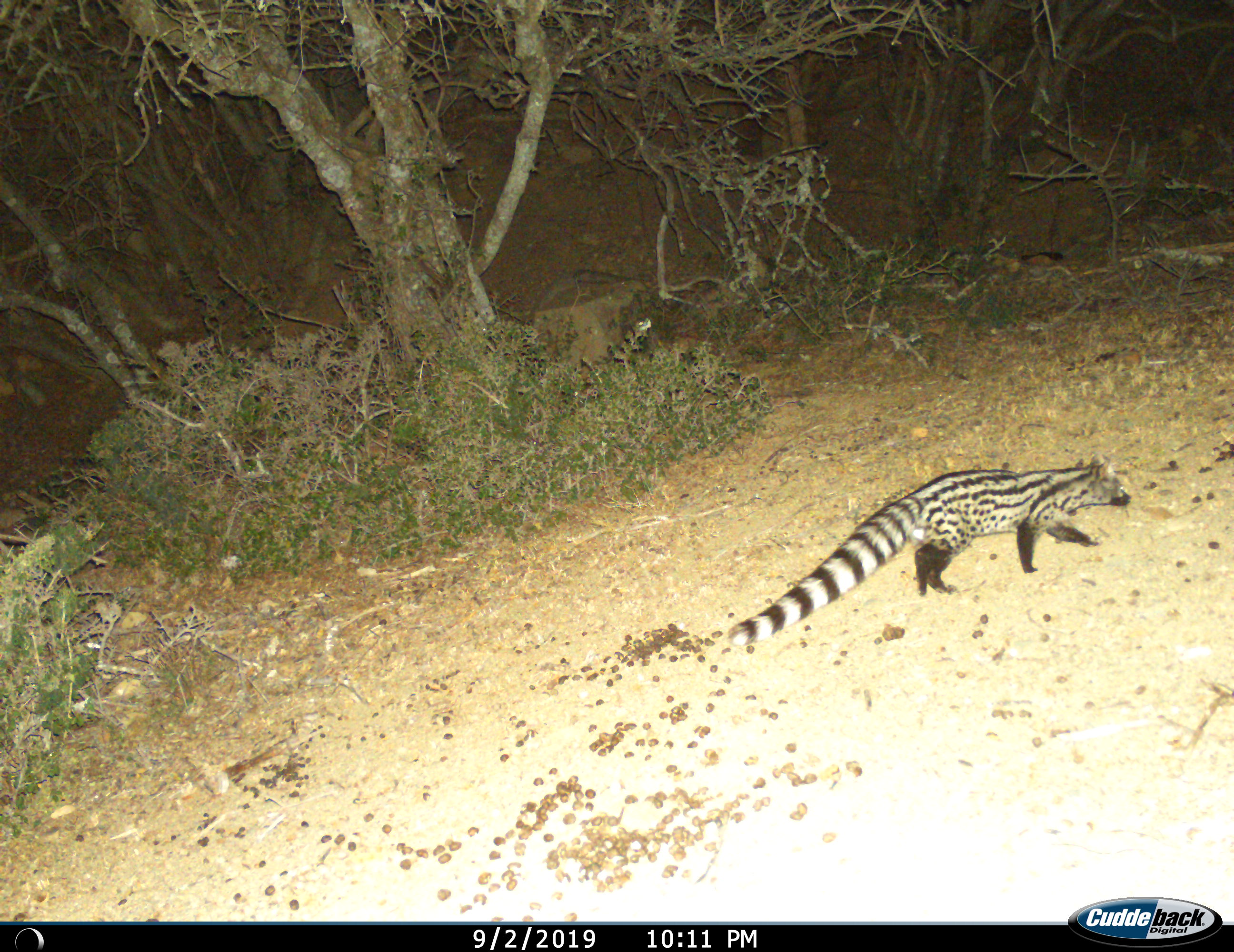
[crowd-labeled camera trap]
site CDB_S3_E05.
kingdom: Animalia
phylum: Chordata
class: Mammalia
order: Carnivora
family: Viverridae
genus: Genetta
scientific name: Genetta genetta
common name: small-spotted genet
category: genetcommonsmallspotted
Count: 1.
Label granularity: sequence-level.